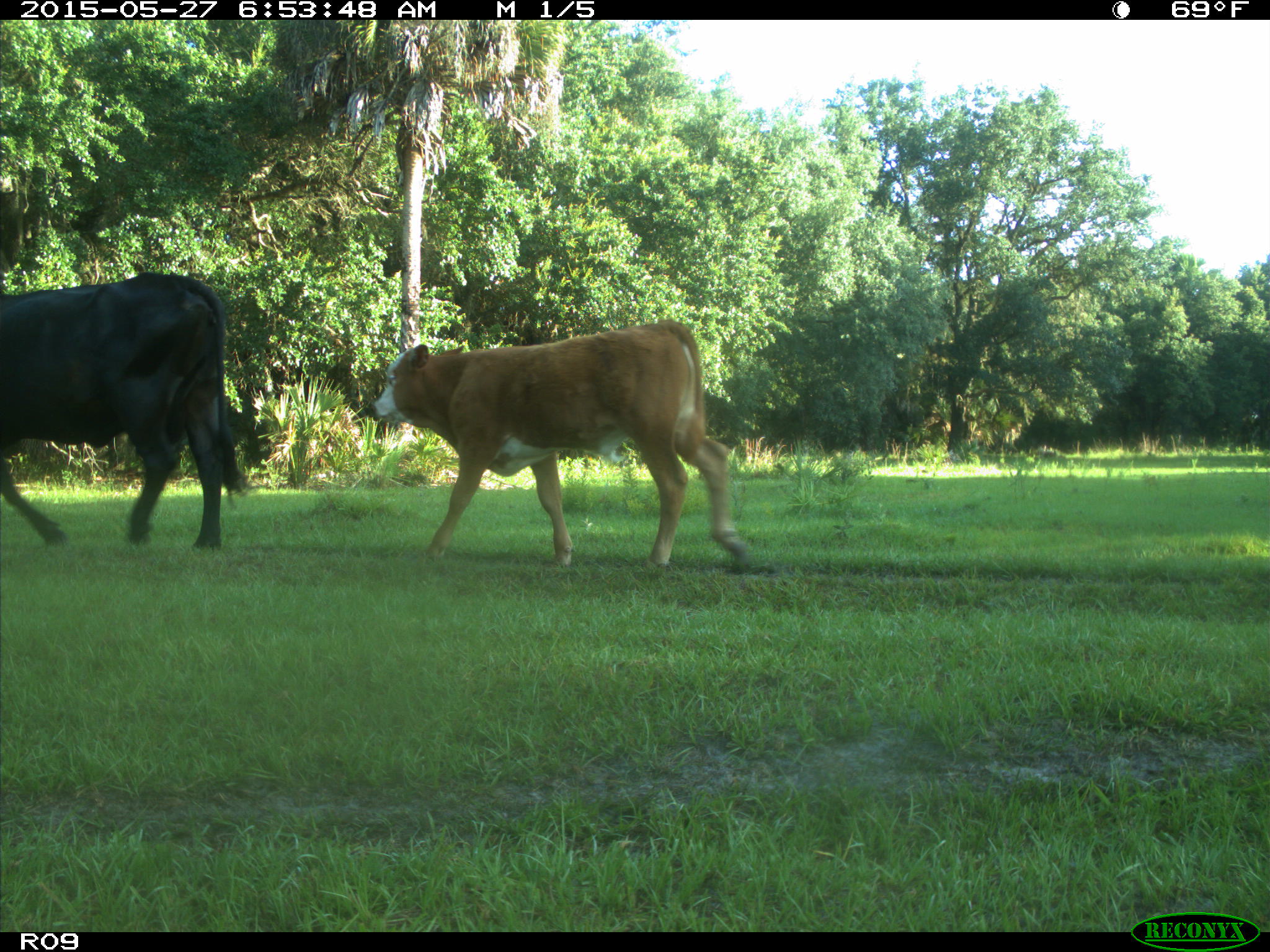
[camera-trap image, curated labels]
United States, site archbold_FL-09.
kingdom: Animalia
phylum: Chordata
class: Mammalia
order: Artiodactyla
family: Bovidae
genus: Bos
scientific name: Bos taurus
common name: domestic cow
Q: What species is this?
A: Bos taurus (domestic cow).